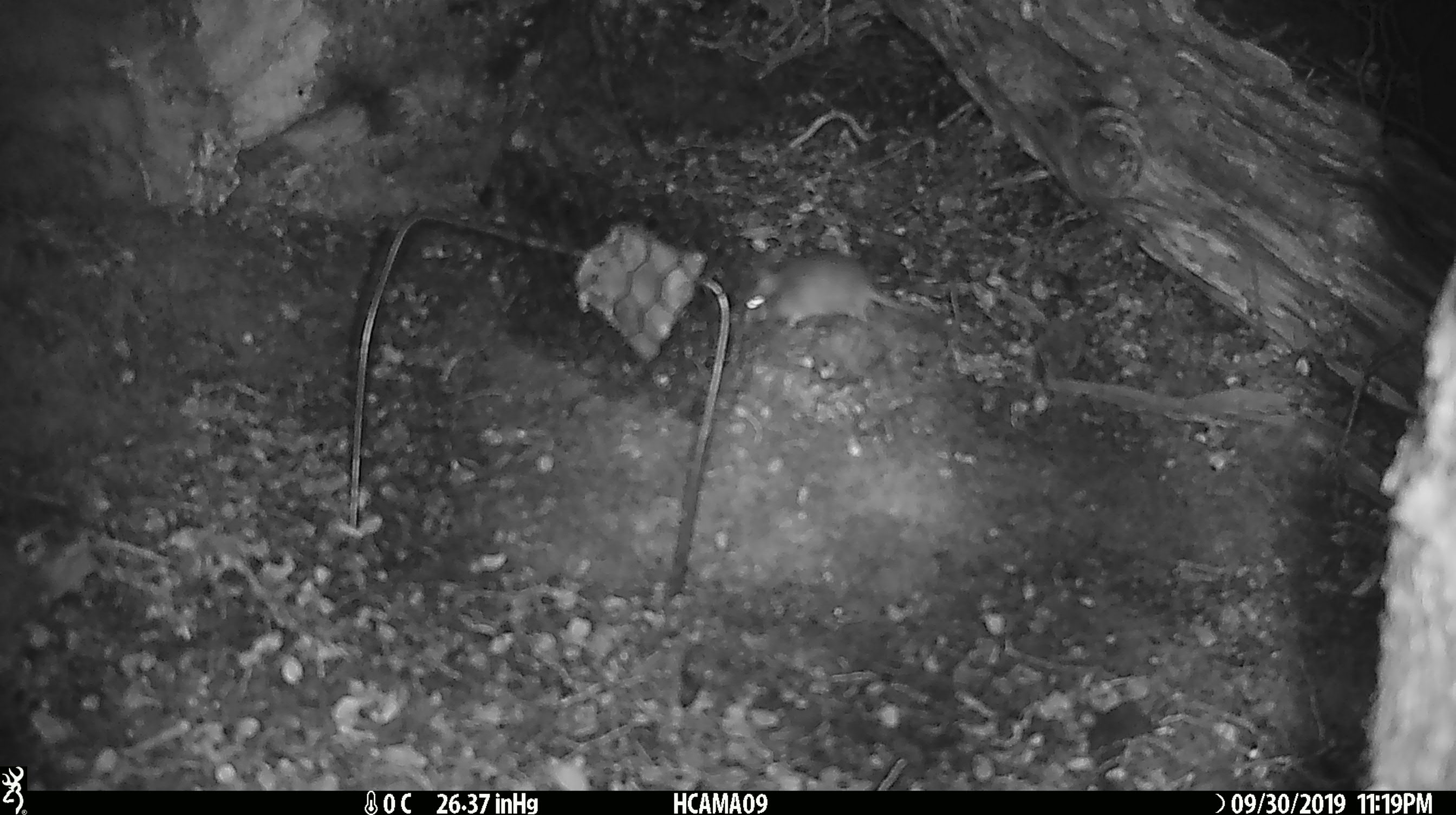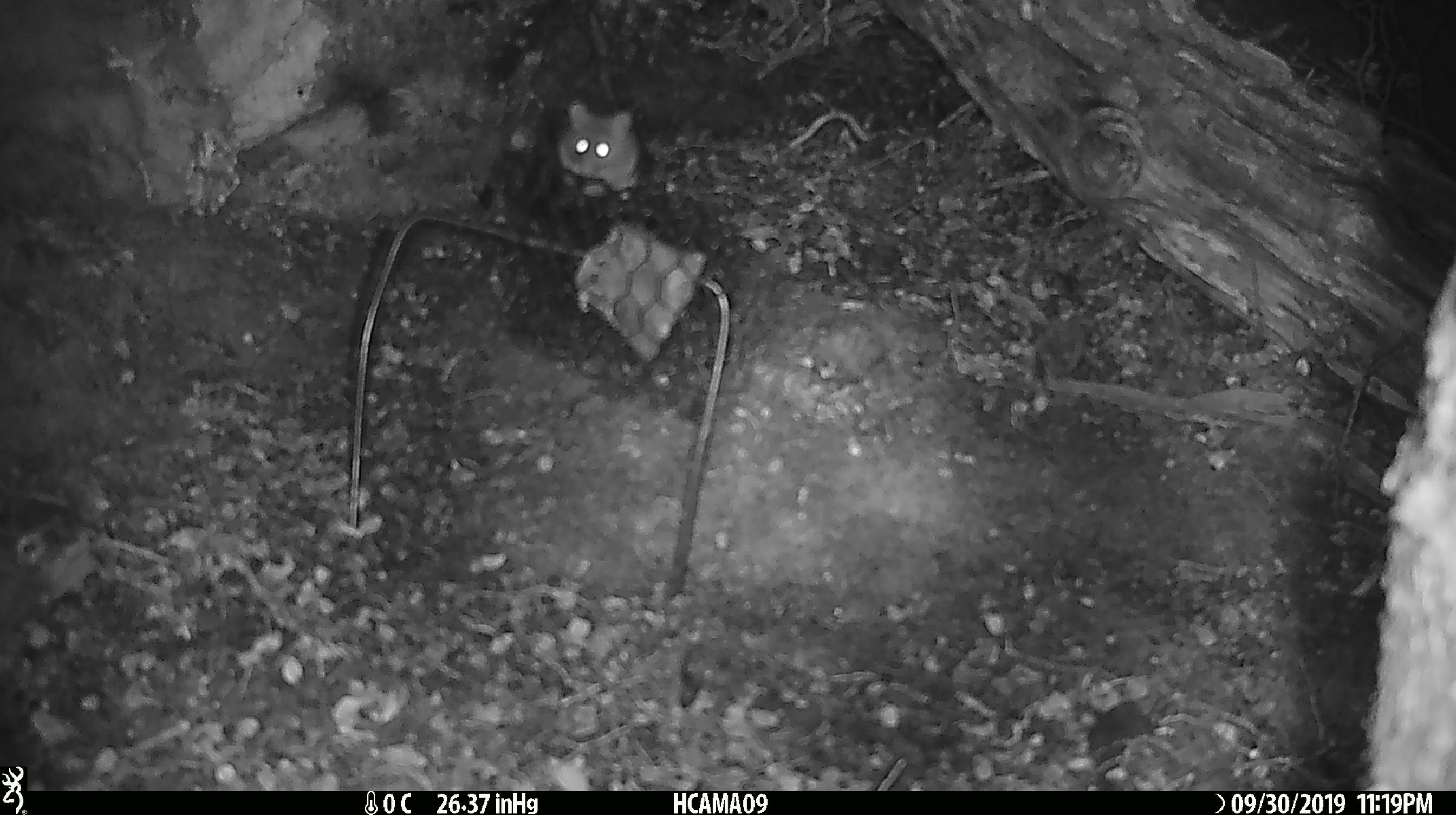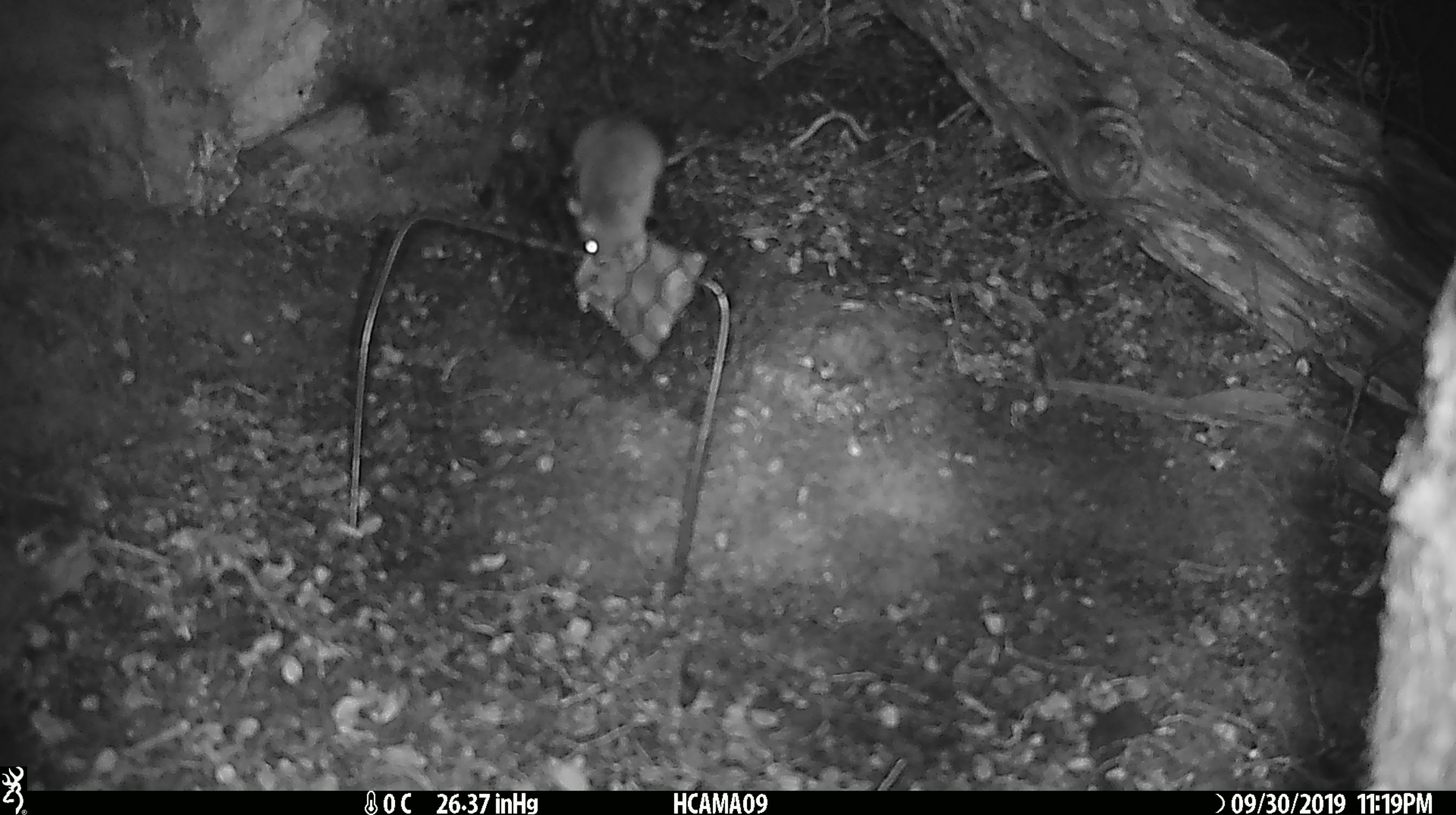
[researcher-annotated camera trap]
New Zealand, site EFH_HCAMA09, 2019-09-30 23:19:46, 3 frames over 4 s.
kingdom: Animalia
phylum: Chordata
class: Mammalia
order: Rodentia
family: Muridae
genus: Mus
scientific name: Mus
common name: mouse